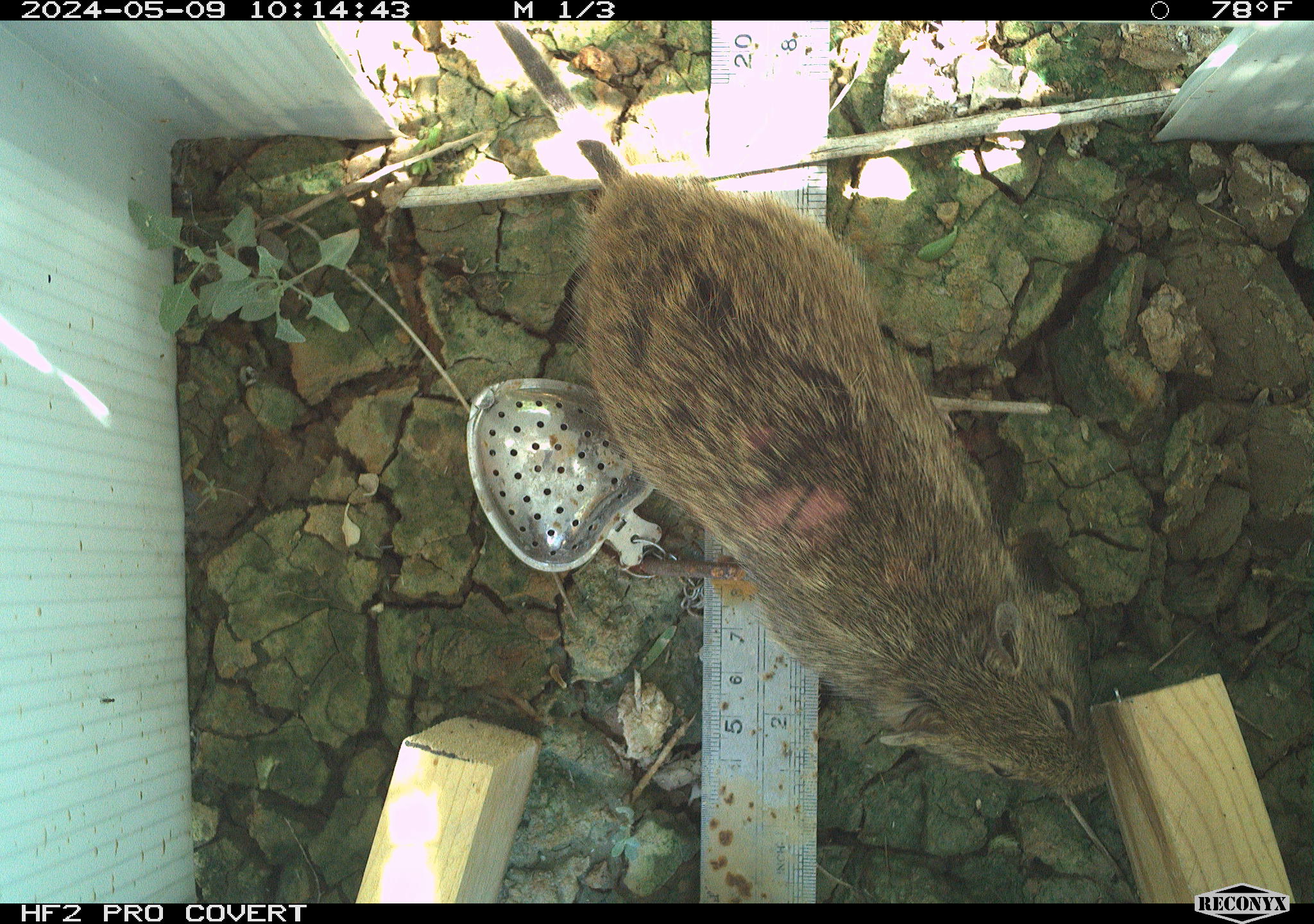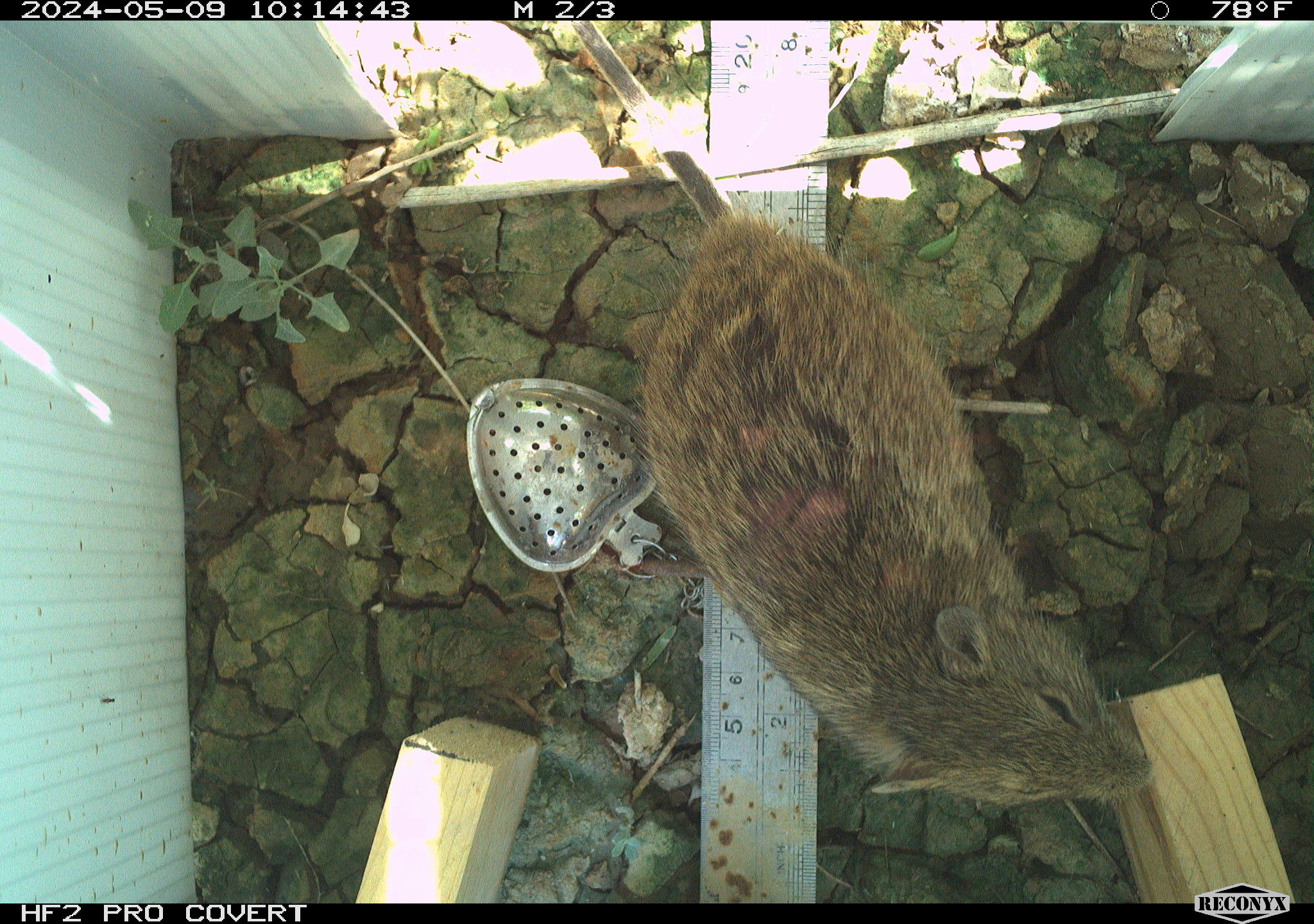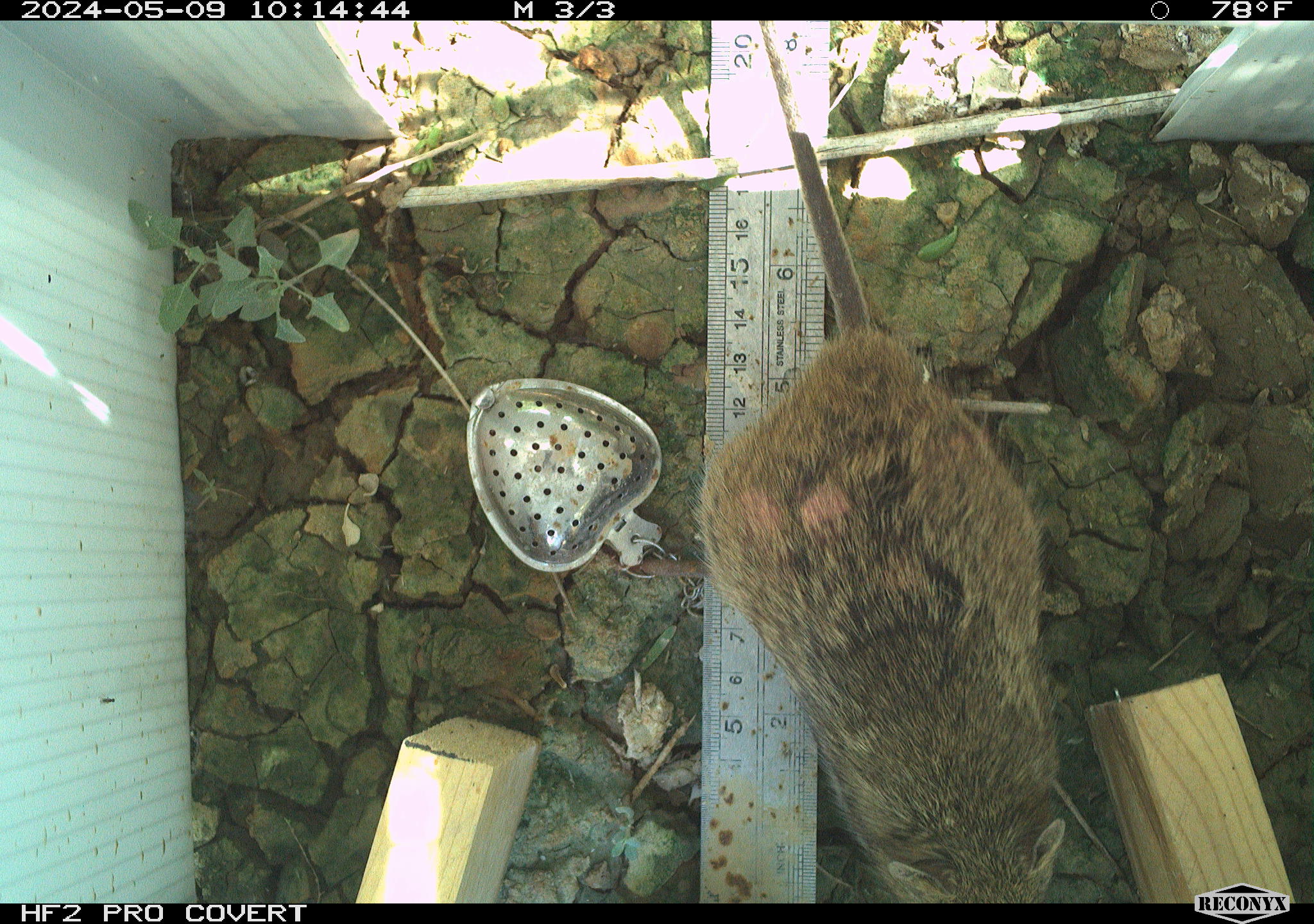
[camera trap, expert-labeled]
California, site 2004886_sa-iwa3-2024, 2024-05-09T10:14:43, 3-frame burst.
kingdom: Animalia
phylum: Chordata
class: Mammalia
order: Rodentia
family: Cricetidae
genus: Sigmodon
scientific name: Sigmodon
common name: cotton rat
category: sigmodon species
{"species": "sigmodon species (cotton rat) (Sigmodon)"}